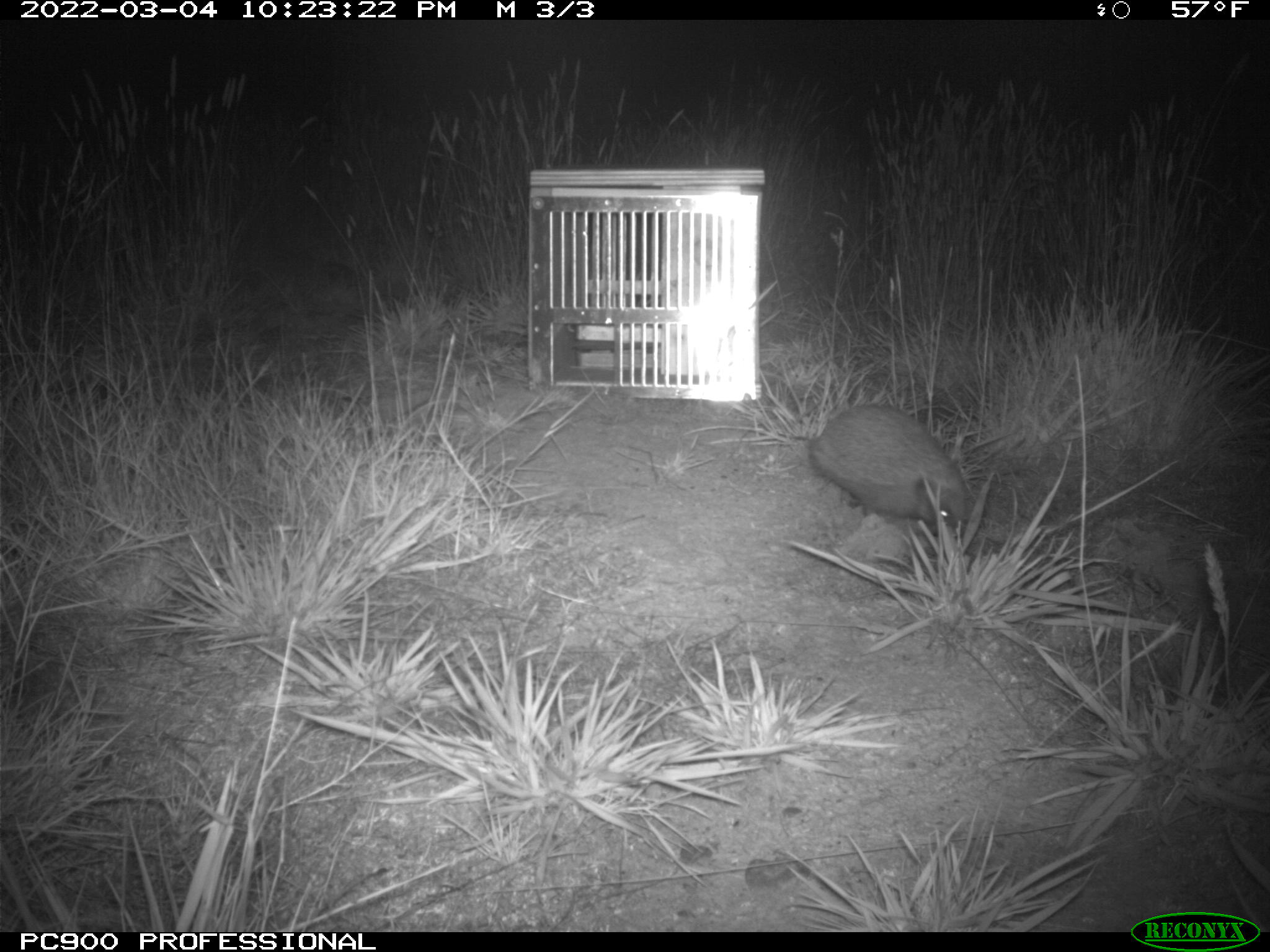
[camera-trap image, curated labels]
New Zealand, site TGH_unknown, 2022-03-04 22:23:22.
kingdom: Animalia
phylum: Chordata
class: Mammalia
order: Eulipotyphla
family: Erinaceidae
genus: Erinaceus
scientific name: Erinaceus europaeus europaeus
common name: european hedgehog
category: hedgehog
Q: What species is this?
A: Hedgehog (european hedgehog) (Erinaceus europaeus europaeus).